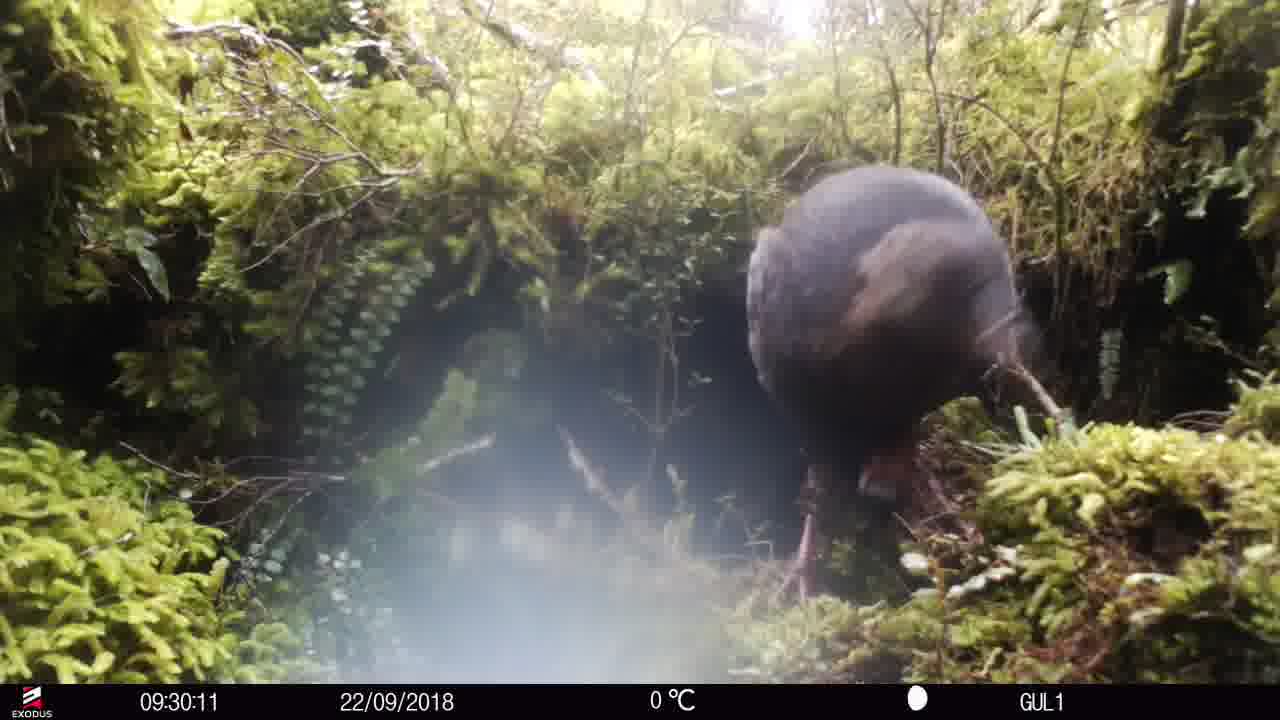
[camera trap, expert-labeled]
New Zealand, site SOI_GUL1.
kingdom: Animalia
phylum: Chordata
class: Aves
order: Gruiformes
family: Rallidae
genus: Gallirallus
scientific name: Gallirallus australis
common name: weka